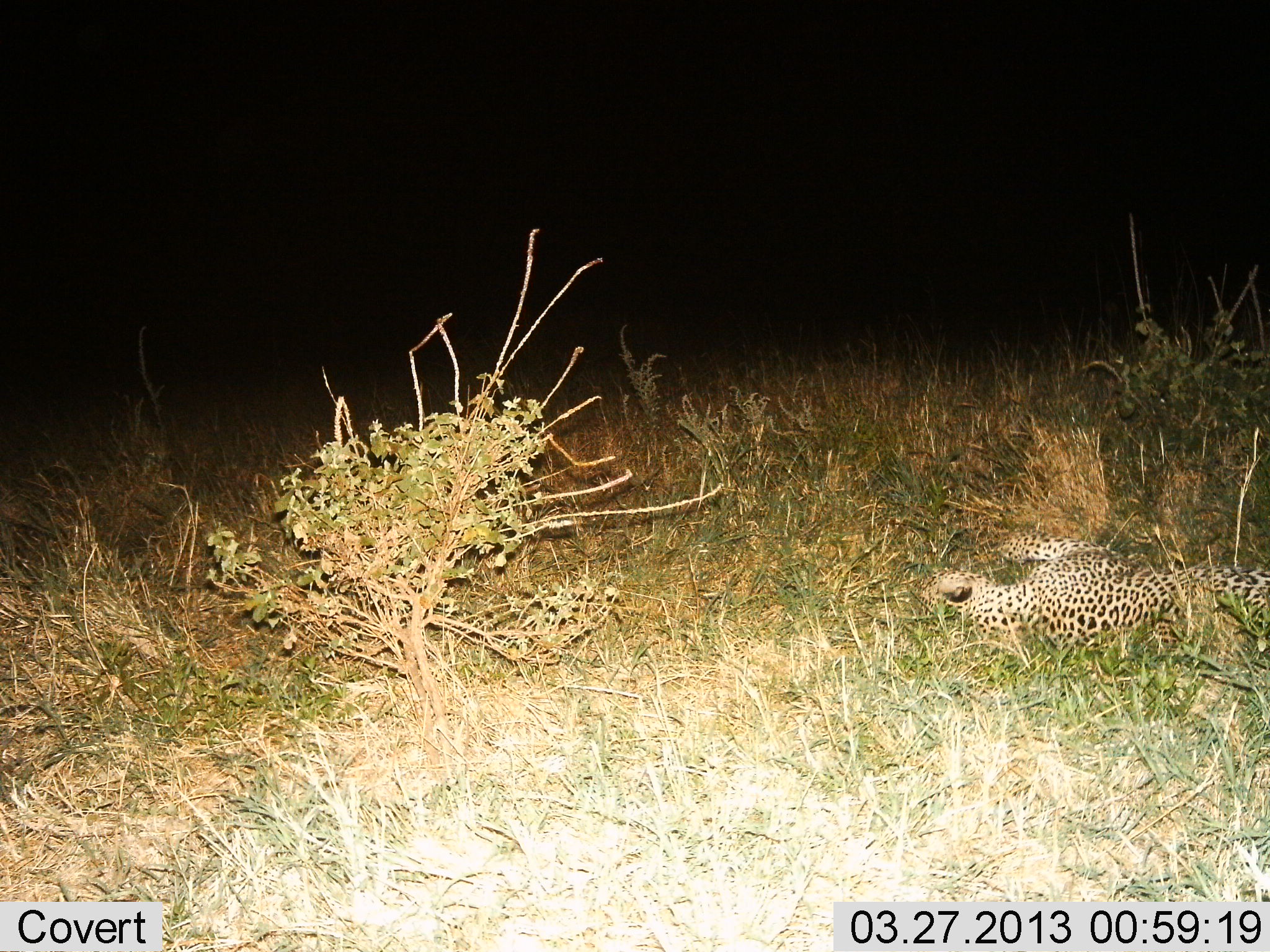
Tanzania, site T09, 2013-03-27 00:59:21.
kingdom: Animalia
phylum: Chordata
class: Mammalia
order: Carnivora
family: Felidae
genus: Panthera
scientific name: Panthera pardus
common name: leopard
Leopard (Panthera pardus), count 1. Behavior (volunteer vote fractions): standing 5%, resting 95%, moving 0%, interacting 0%. Young present (vote fraction): 0%. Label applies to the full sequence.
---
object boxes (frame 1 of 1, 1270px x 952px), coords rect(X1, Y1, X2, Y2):
animal: rect(920, 532, 1270, 649)